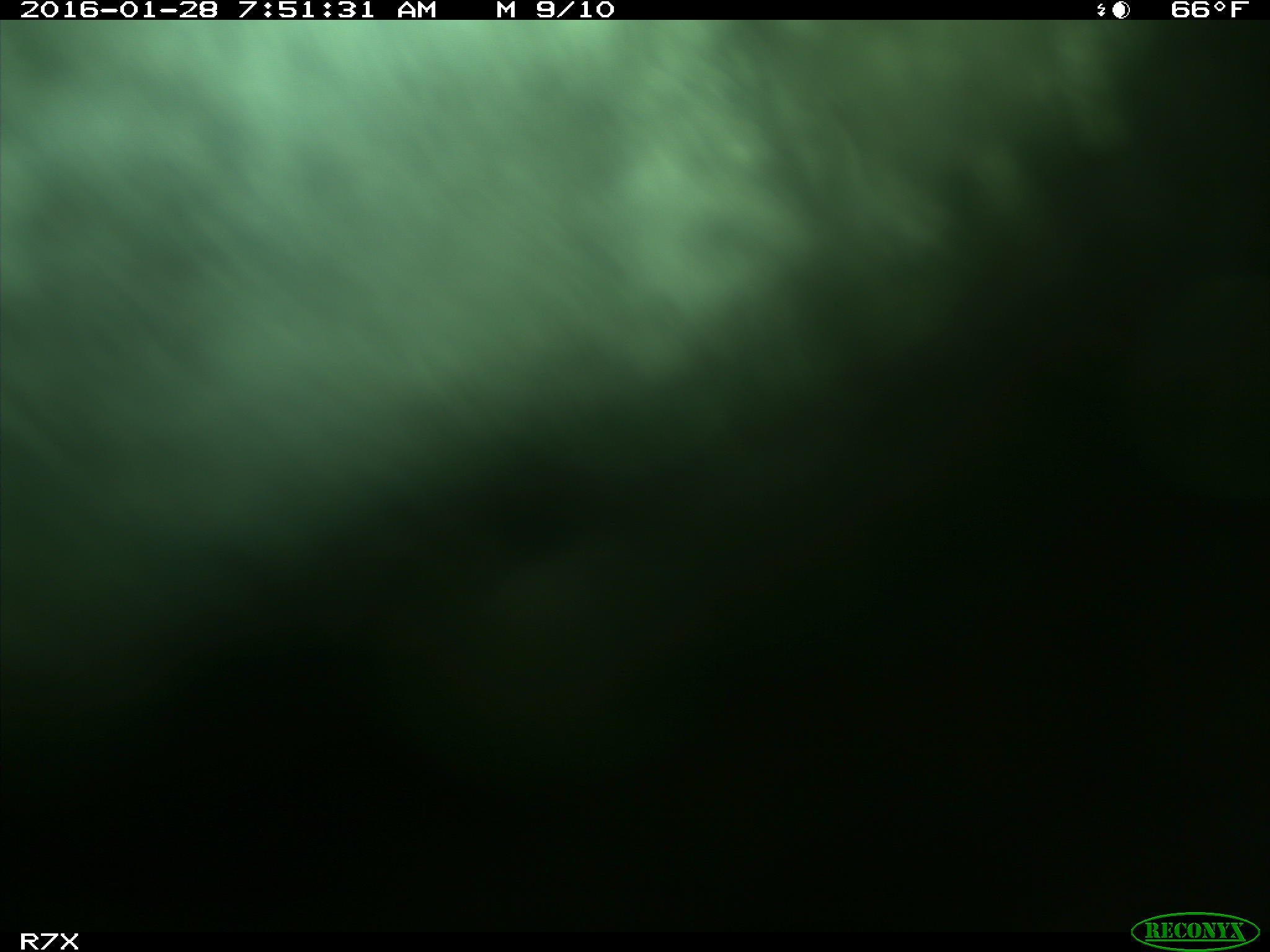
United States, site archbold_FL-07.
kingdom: Animalia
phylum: Chordata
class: Mammalia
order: Artiodactyla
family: Bovidae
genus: Bos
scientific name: Bos taurus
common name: domestic cow